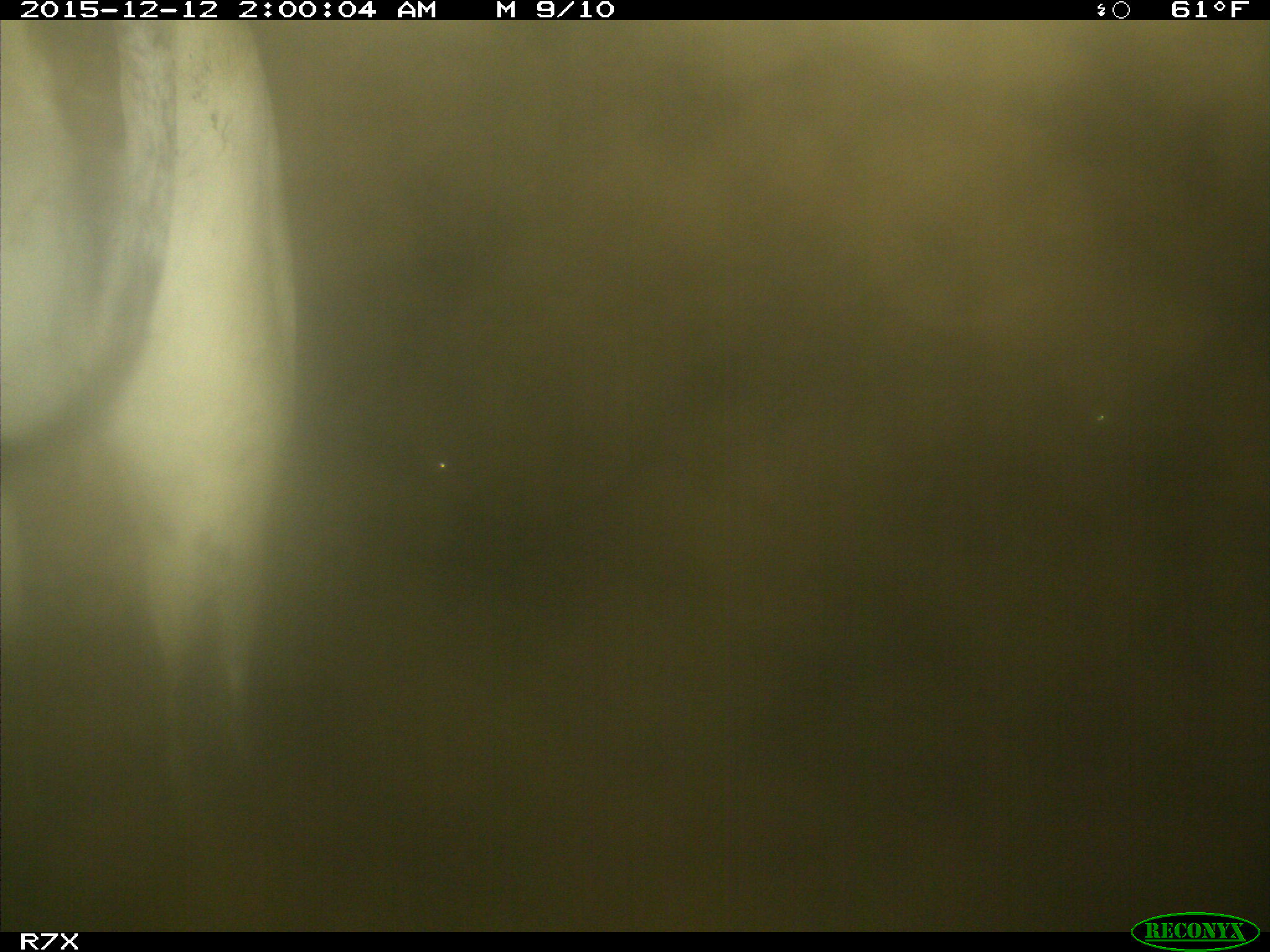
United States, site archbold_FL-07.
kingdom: Animalia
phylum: Chordata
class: Mammalia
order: Artiodactyla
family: Bovidae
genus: Bos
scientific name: Bos taurus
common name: domestic cow